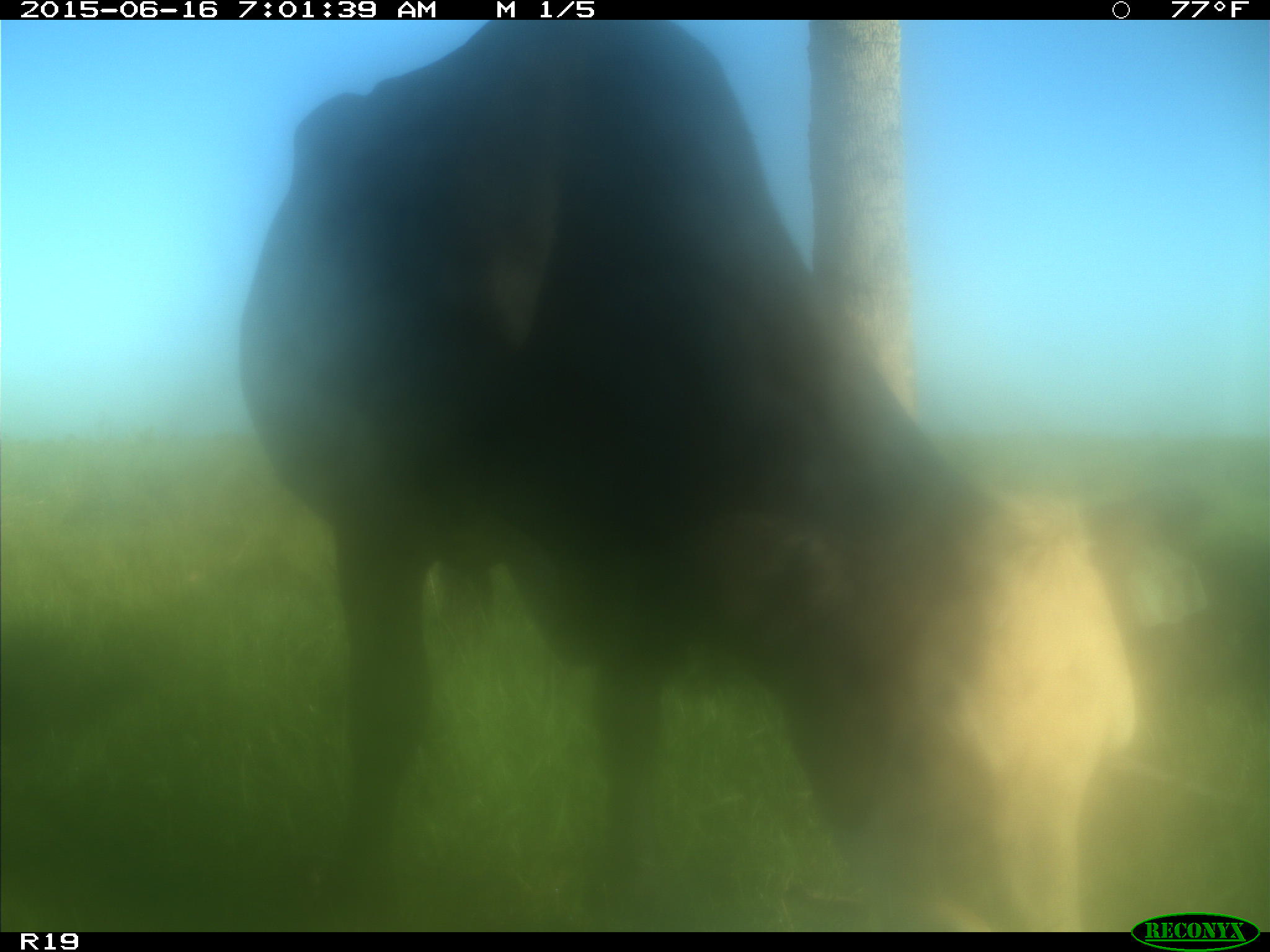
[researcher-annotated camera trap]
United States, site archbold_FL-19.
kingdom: Animalia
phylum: Chordata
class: Mammalia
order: Artiodactyla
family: Bovidae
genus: Bos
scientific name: Bos taurus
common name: domestic cow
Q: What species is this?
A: Bos taurus (domestic cow).